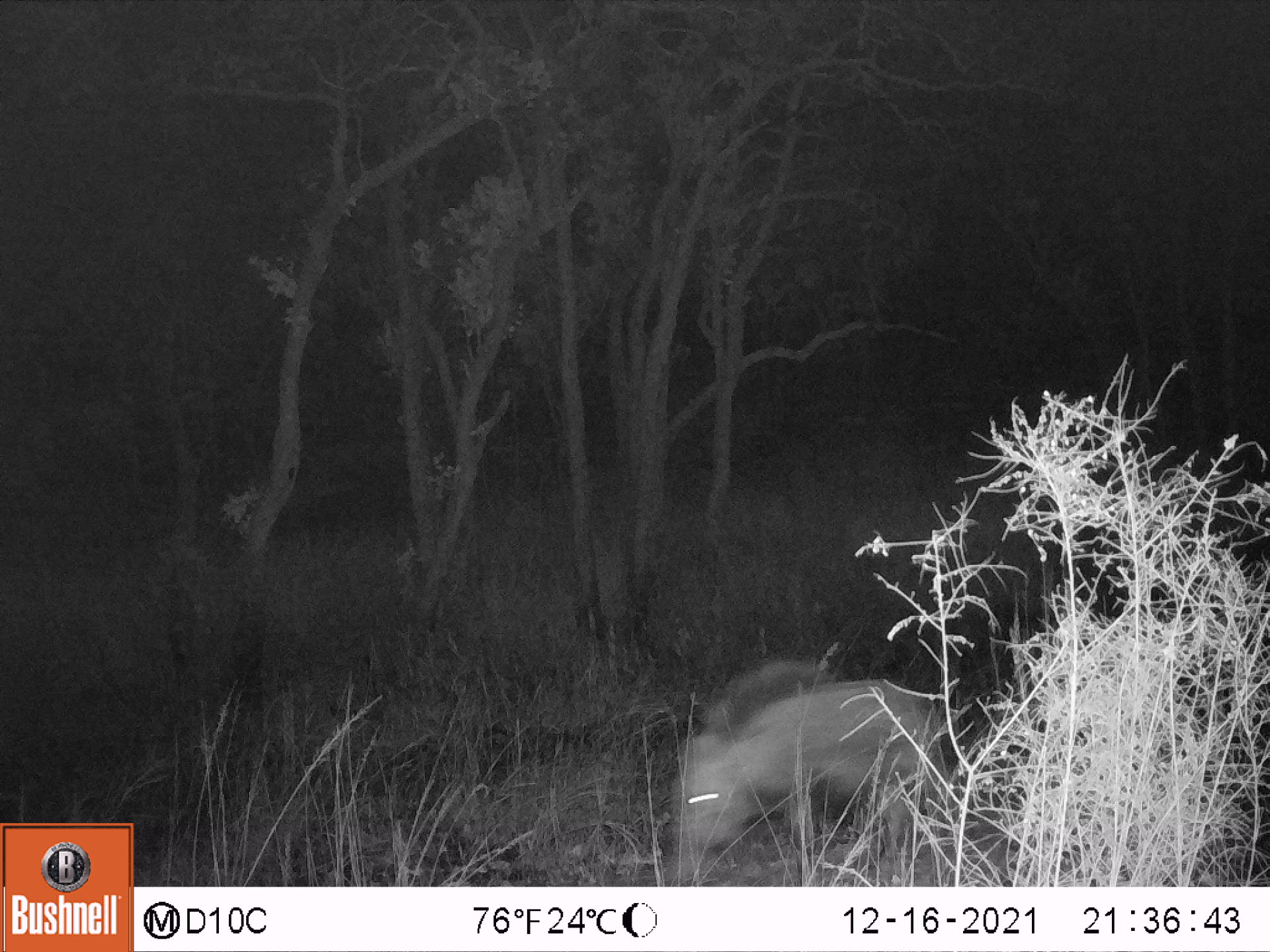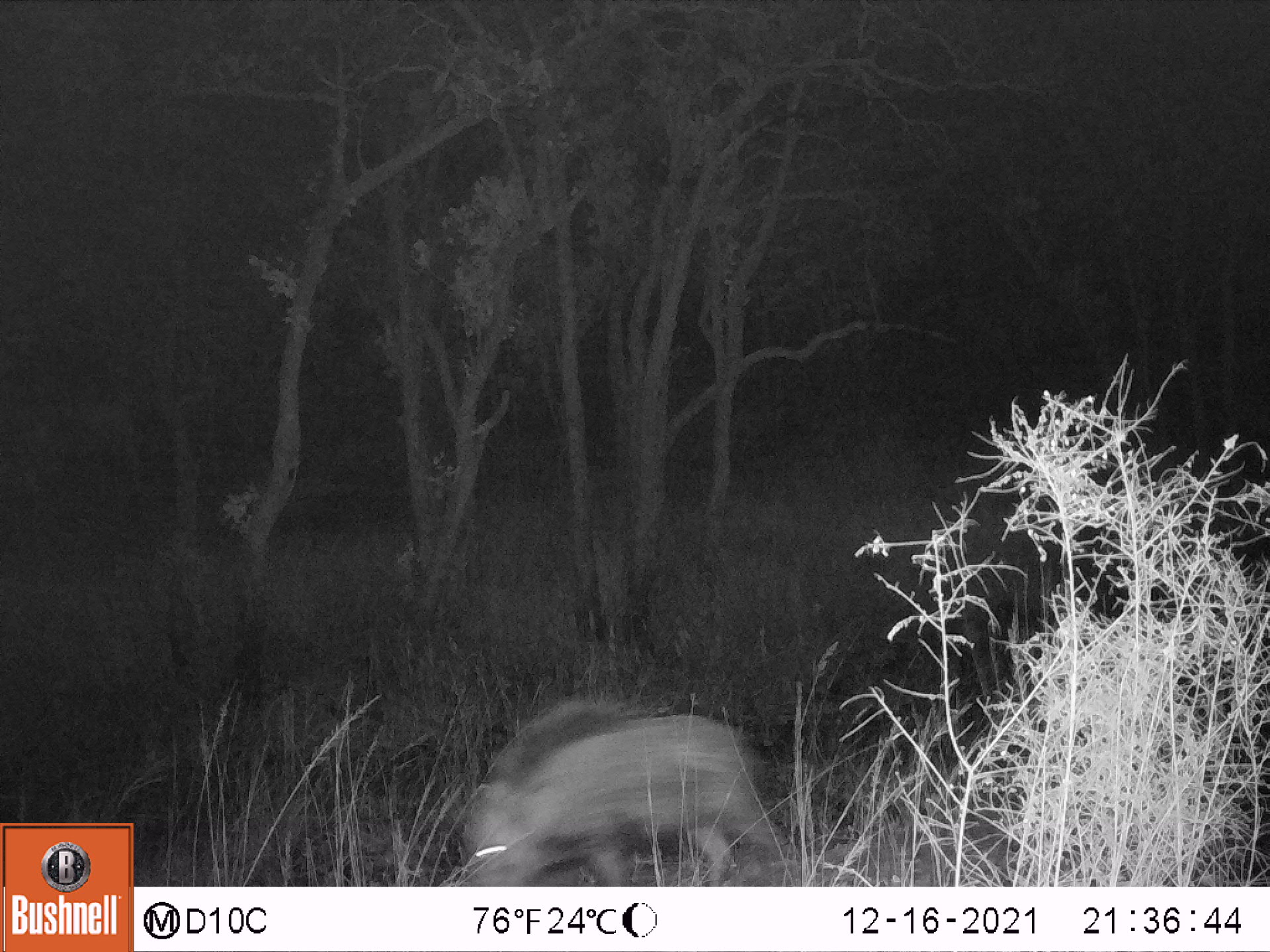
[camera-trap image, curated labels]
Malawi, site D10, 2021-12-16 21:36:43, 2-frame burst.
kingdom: Animalia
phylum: Chordata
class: Mammalia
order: Artiodactyla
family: Suidae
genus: Potamochoerus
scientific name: Potamochoerus larvatus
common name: bushpig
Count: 1.